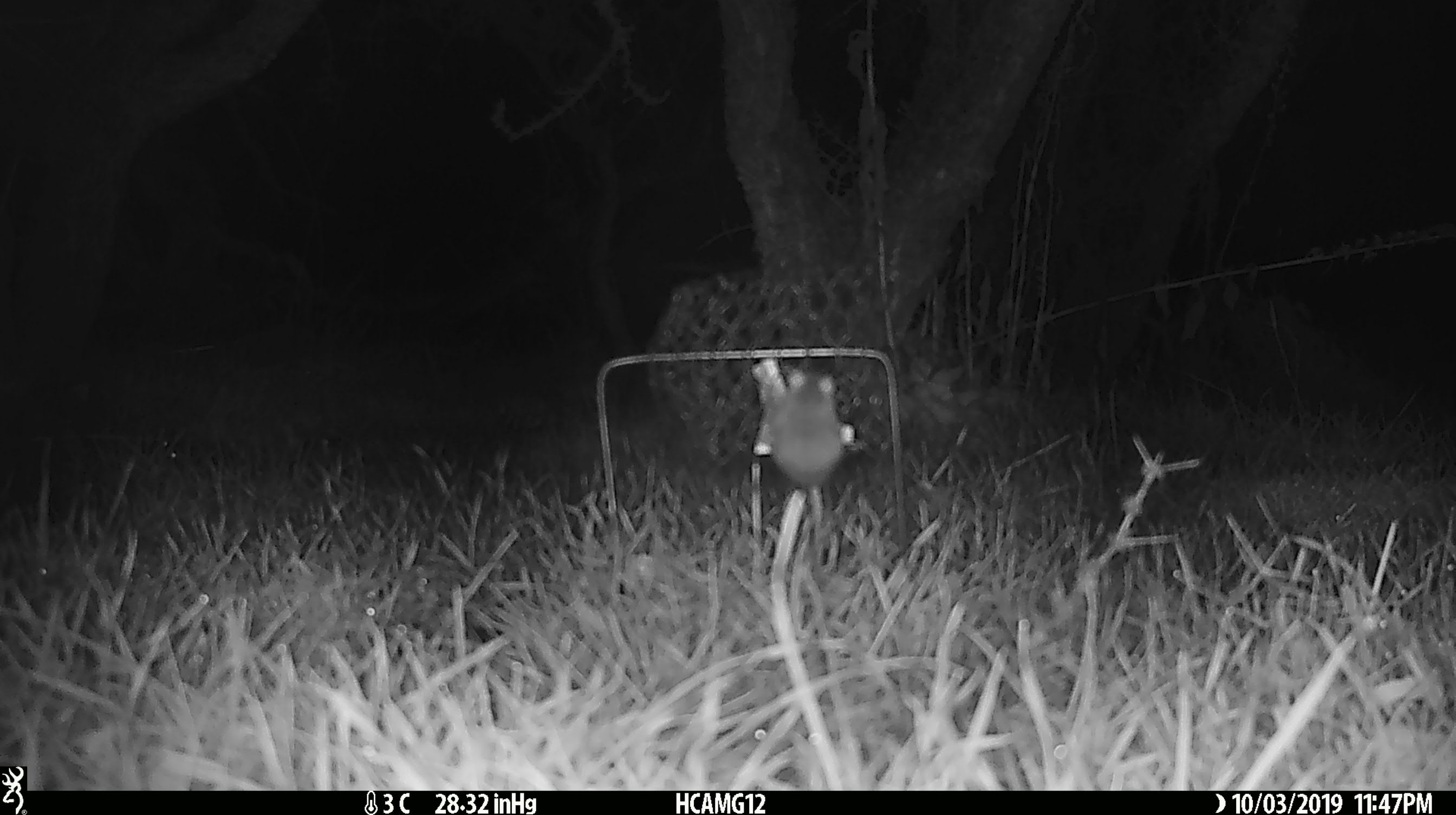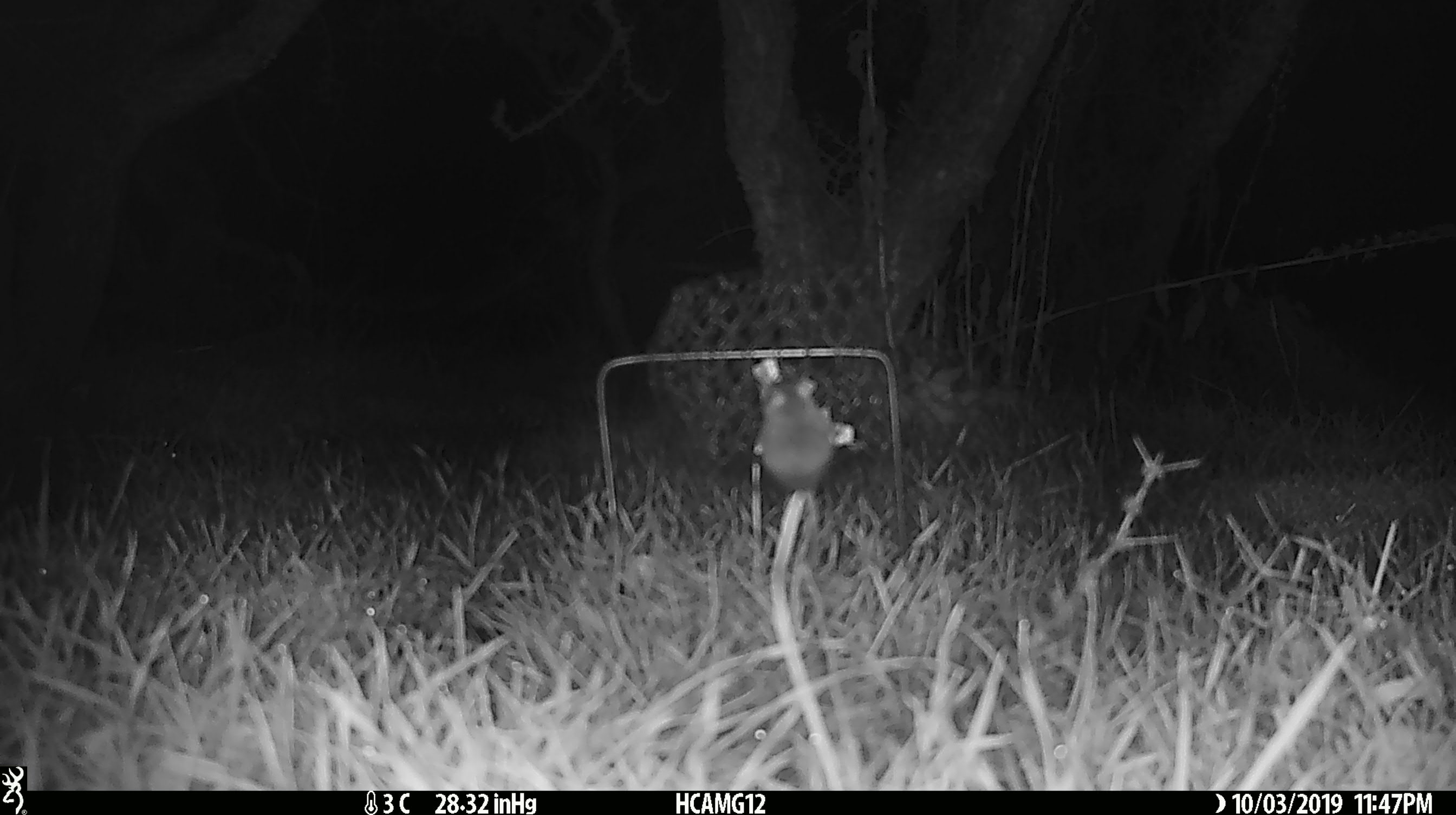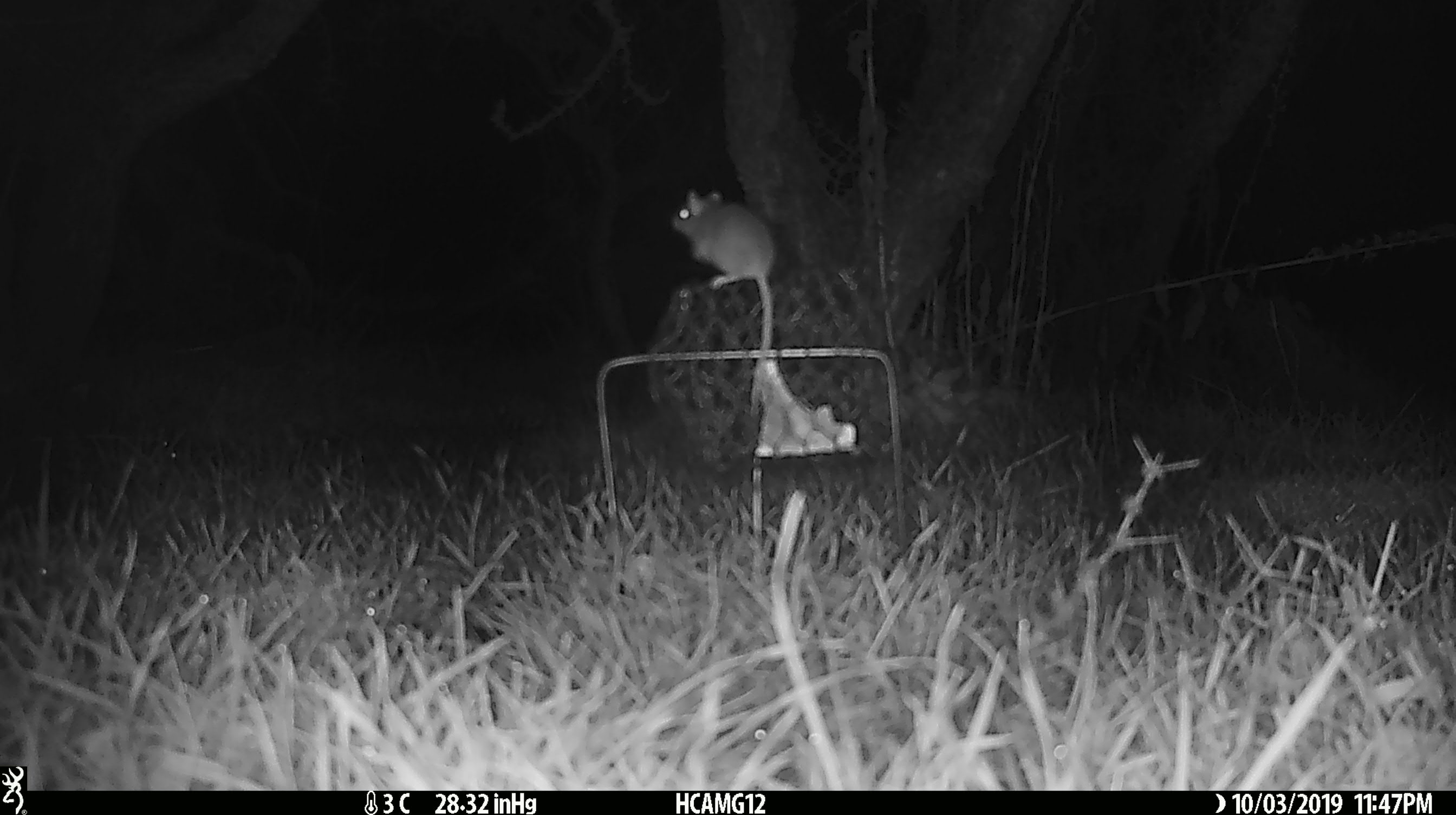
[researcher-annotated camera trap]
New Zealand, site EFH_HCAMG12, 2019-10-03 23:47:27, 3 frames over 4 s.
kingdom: Animalia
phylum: Chordata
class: Mammalia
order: Rodentia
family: Muridae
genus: Mus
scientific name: Mus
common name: mouse